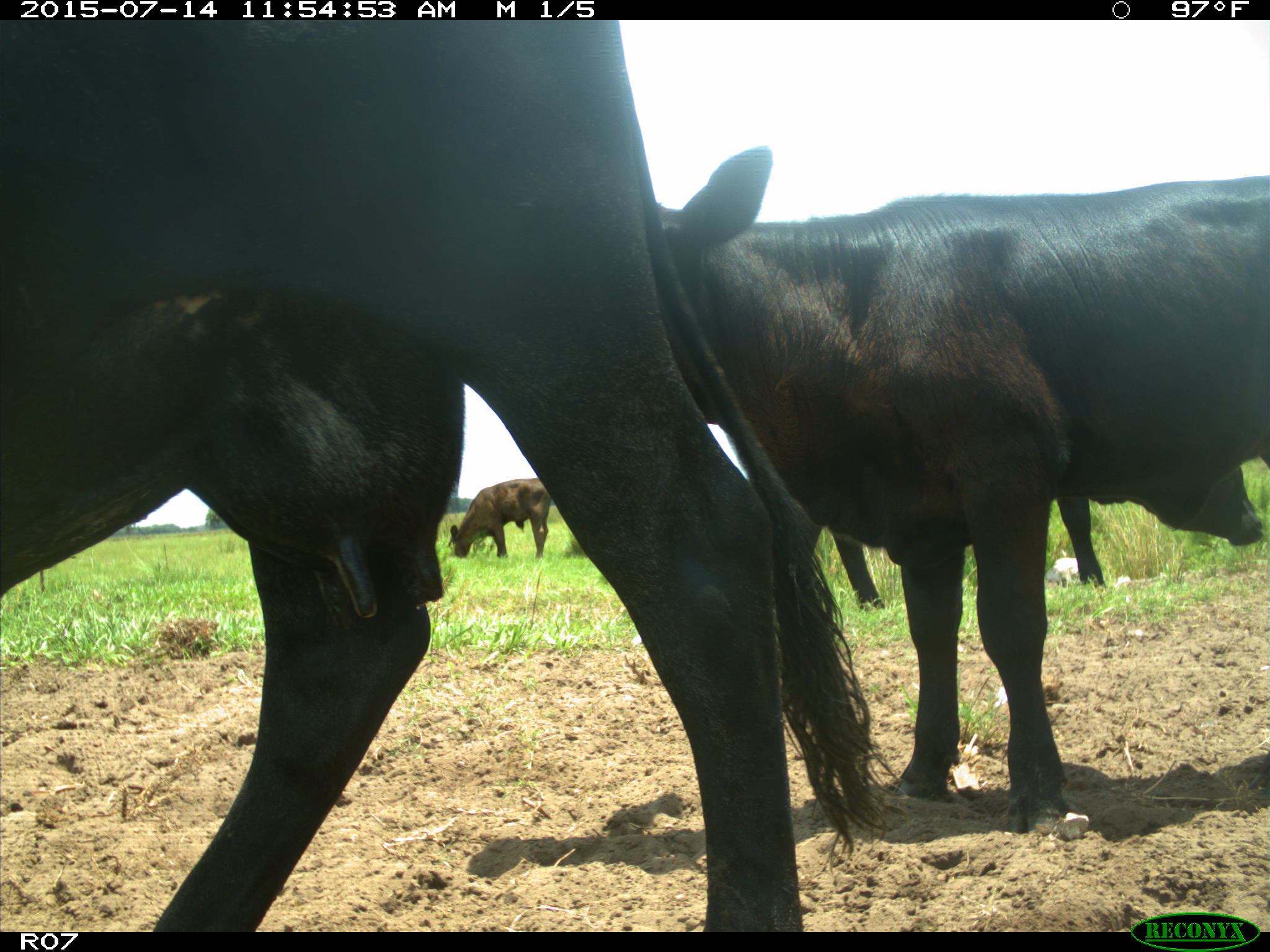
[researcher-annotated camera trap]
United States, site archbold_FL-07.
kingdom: Animalia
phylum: Chordata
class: Mammalia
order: Artiodactyla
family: Bovidae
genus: Bos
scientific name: Bos taurus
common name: domestic cow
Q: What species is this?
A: Bos taurus (domestic cow).